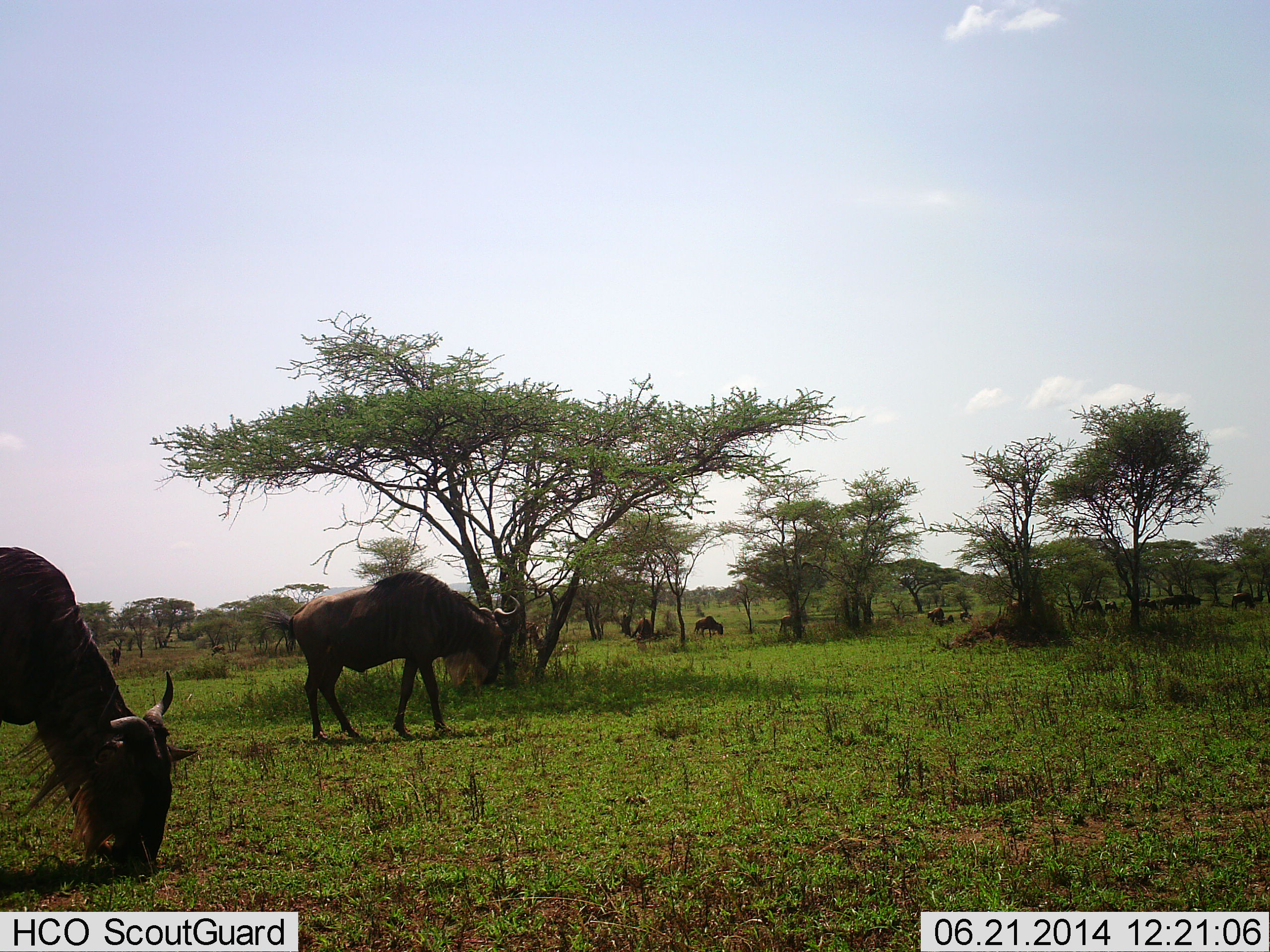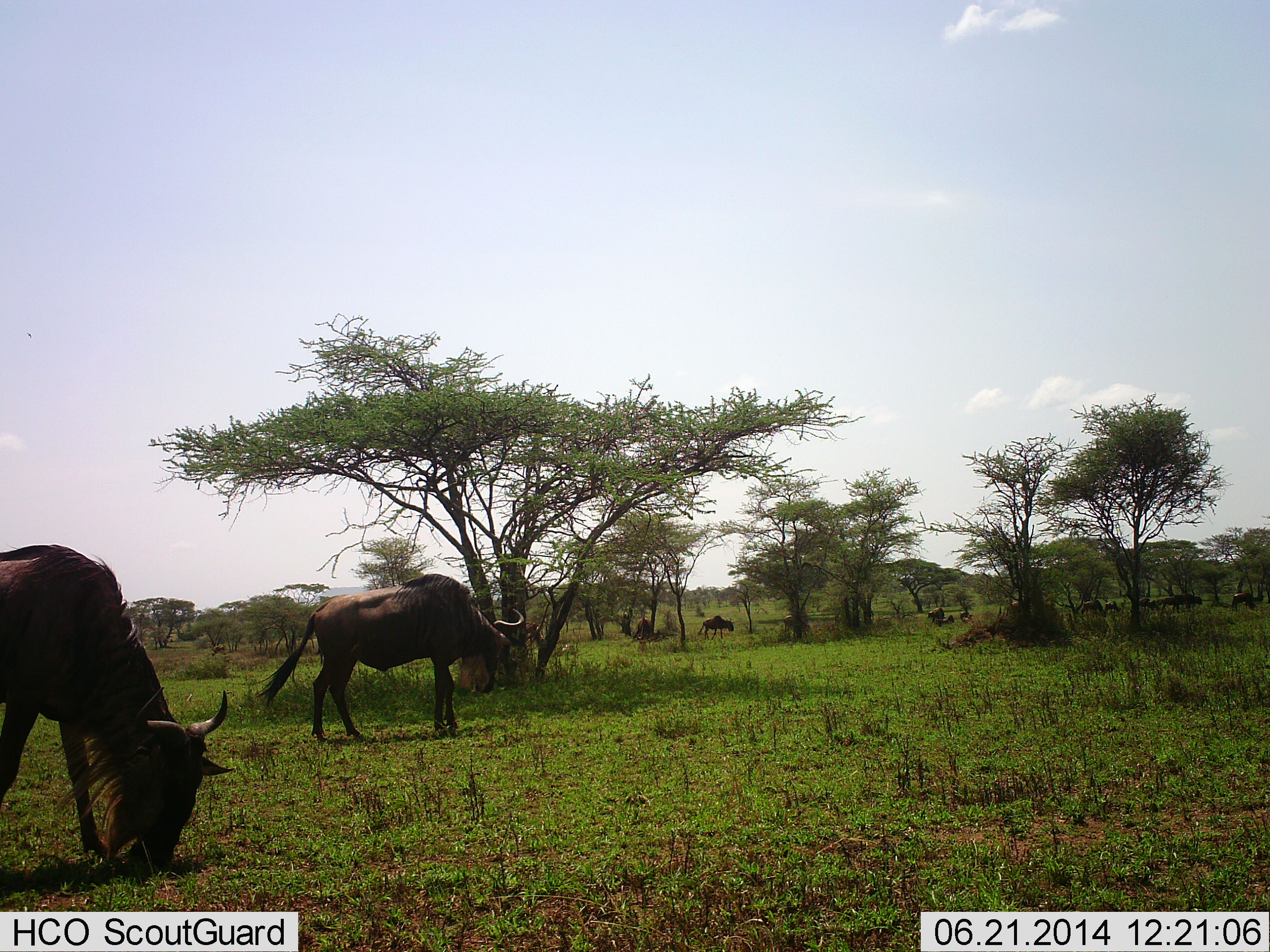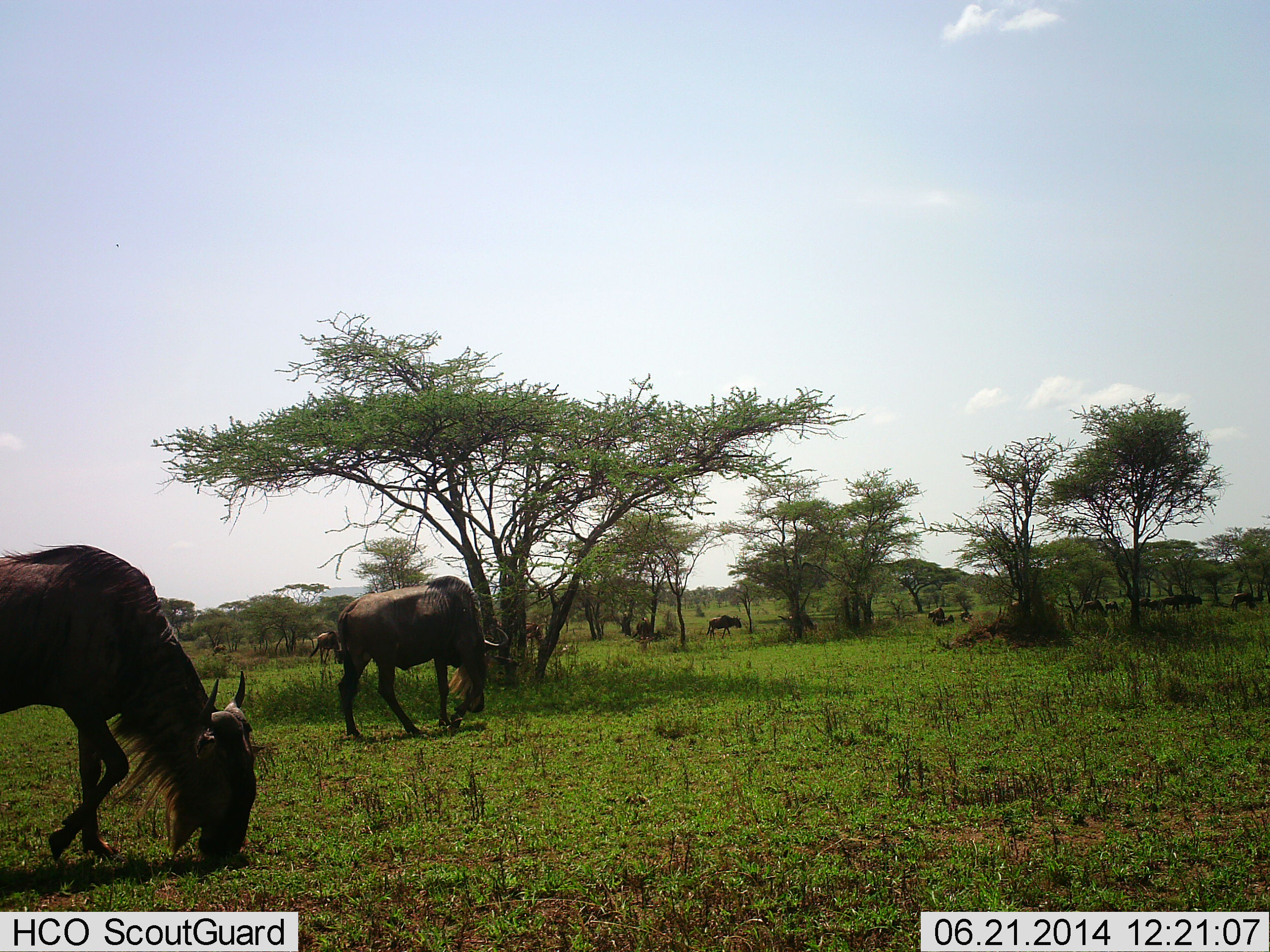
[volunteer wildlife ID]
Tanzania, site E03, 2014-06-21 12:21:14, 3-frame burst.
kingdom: Animalia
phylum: Chordata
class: Mammalia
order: Artiodactyla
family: Bovidae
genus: Connochaetes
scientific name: Connochaetes taurinus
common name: blue wildebeest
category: wildebeest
Wildebeest (blue wildebeest) (Connochaetes taurinus), count 11-50. Behavior (volunteer vote fractions): standing 50%, resting 10%, moving 70%, interacting 0%. Young present (vote fraction): 0%. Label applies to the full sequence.